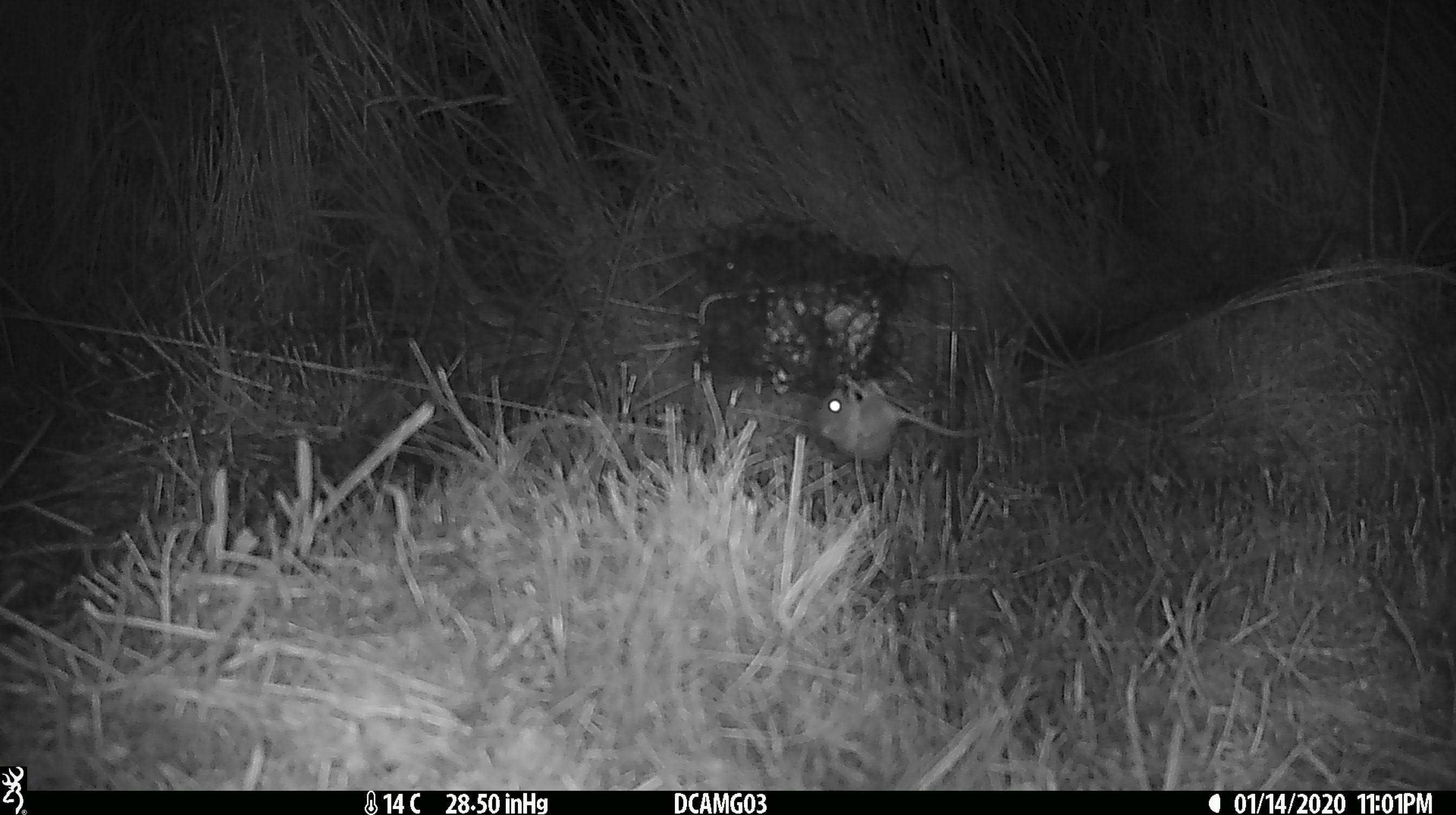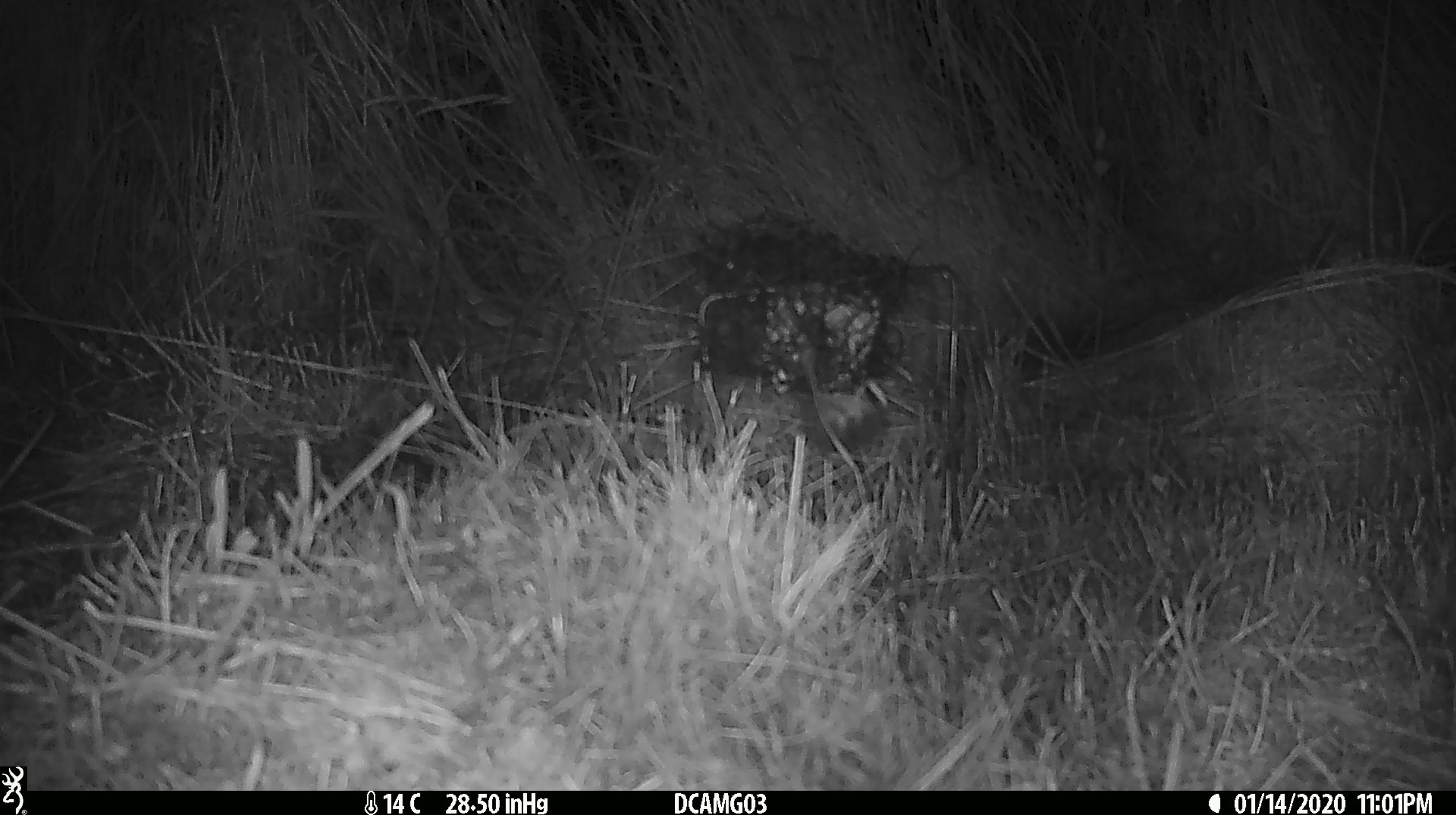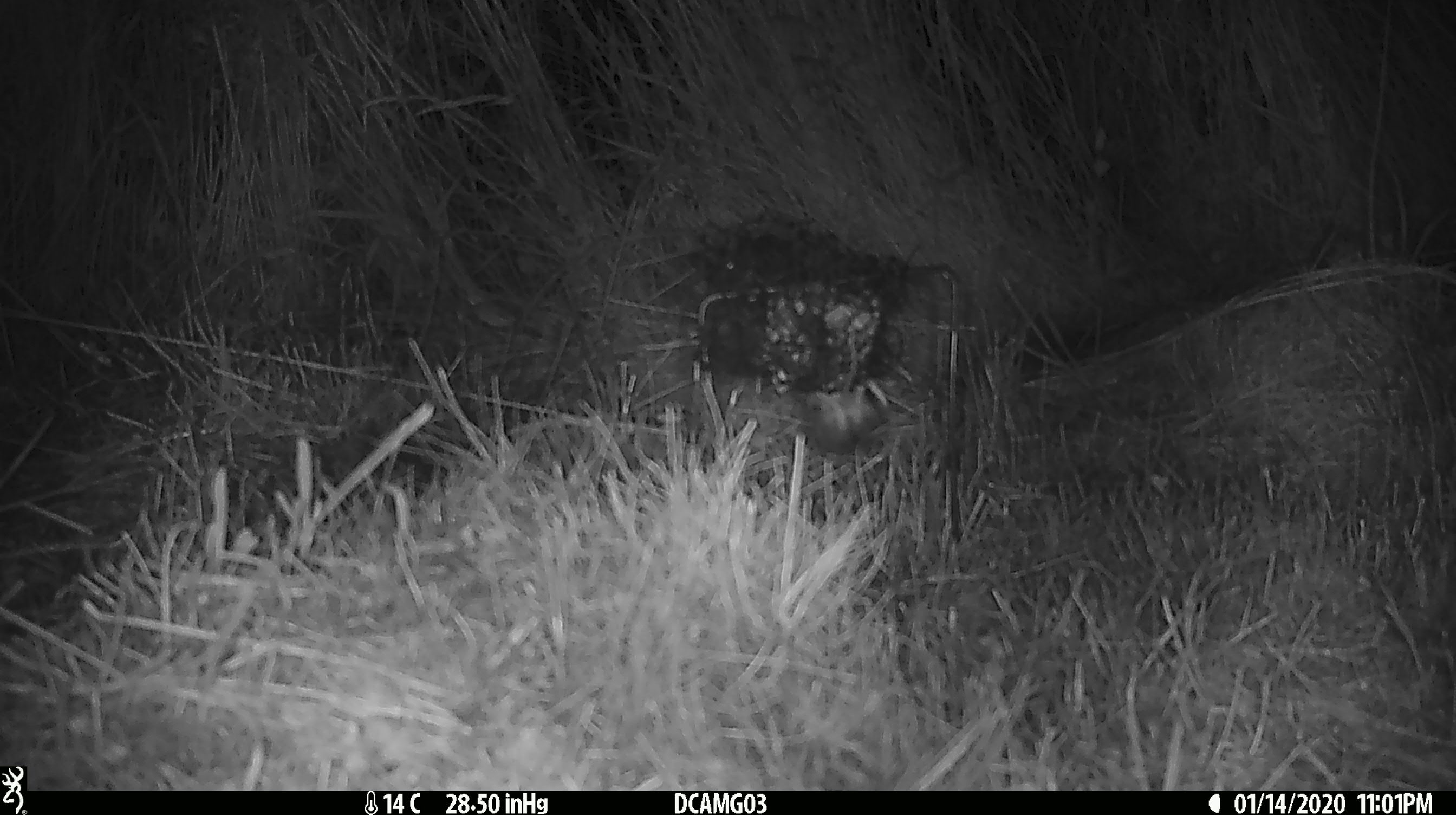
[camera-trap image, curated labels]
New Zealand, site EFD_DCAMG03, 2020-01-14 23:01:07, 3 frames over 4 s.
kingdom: Animalia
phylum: Chordata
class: Mammalia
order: Rodentia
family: Muridae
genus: Mus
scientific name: Mus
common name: mouse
Mouse (Mus).